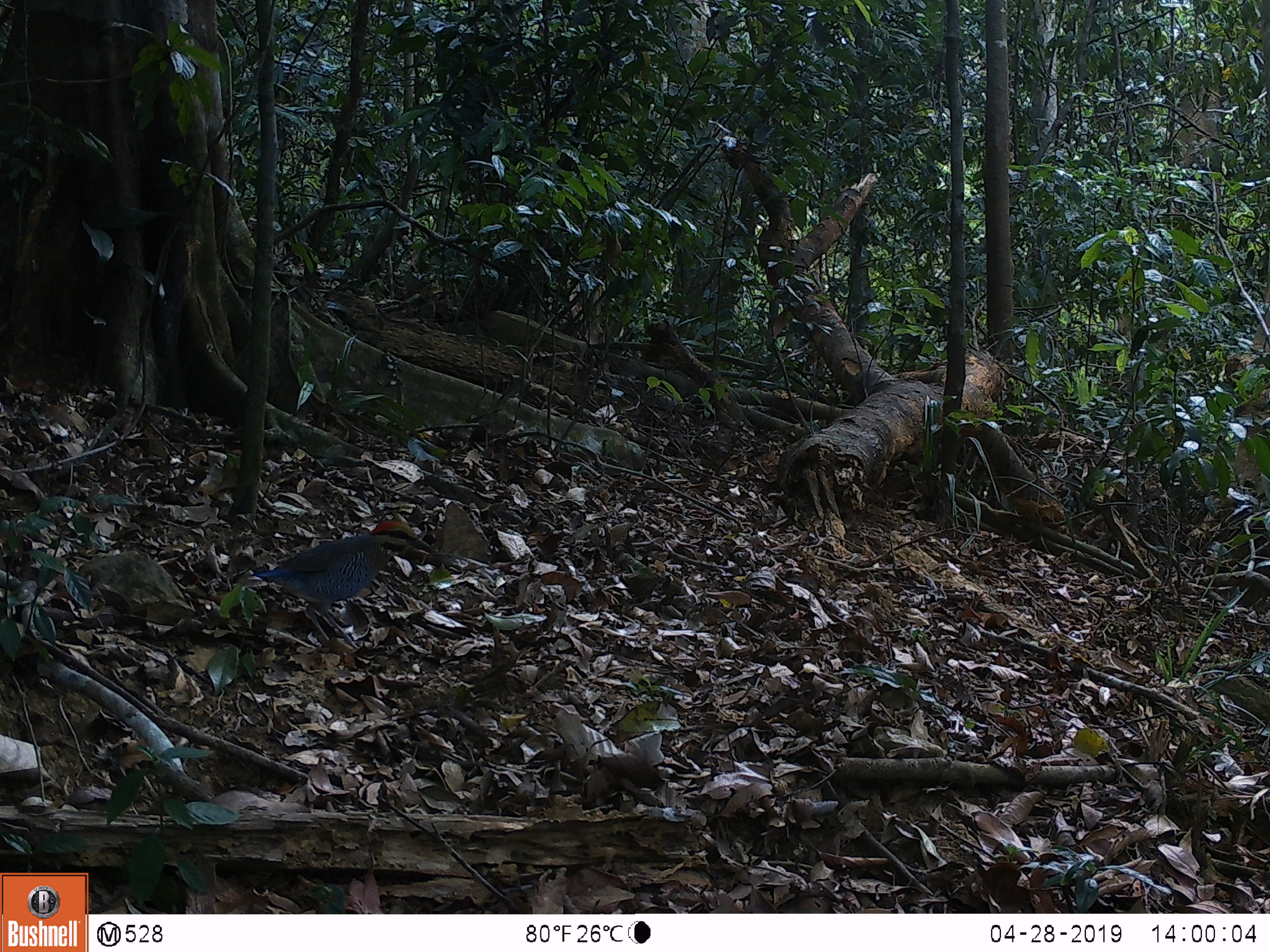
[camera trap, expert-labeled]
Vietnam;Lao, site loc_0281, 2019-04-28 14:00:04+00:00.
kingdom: Animalia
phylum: Chordata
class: Aves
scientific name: Aves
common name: bird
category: unidentified bird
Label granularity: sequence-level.